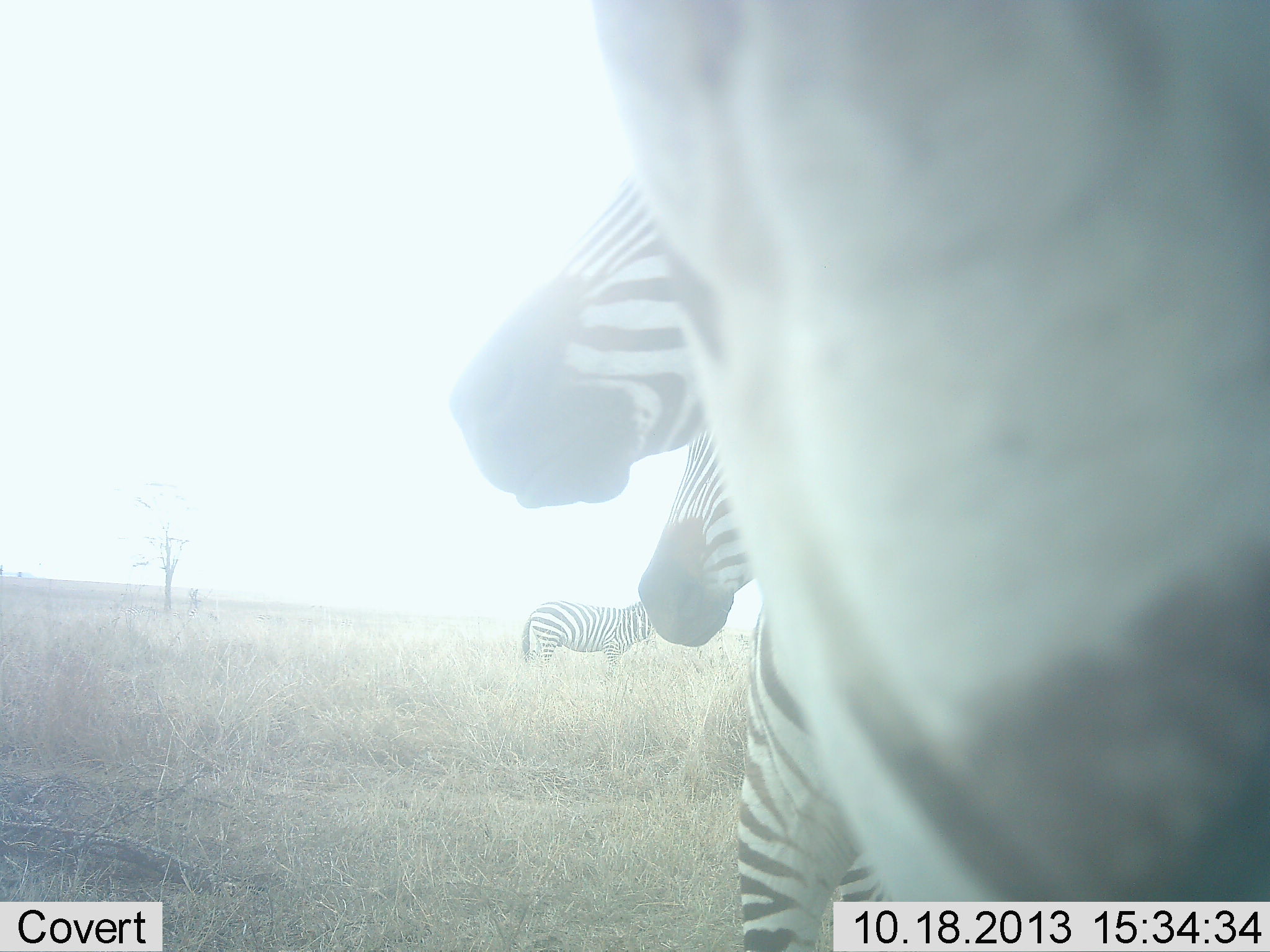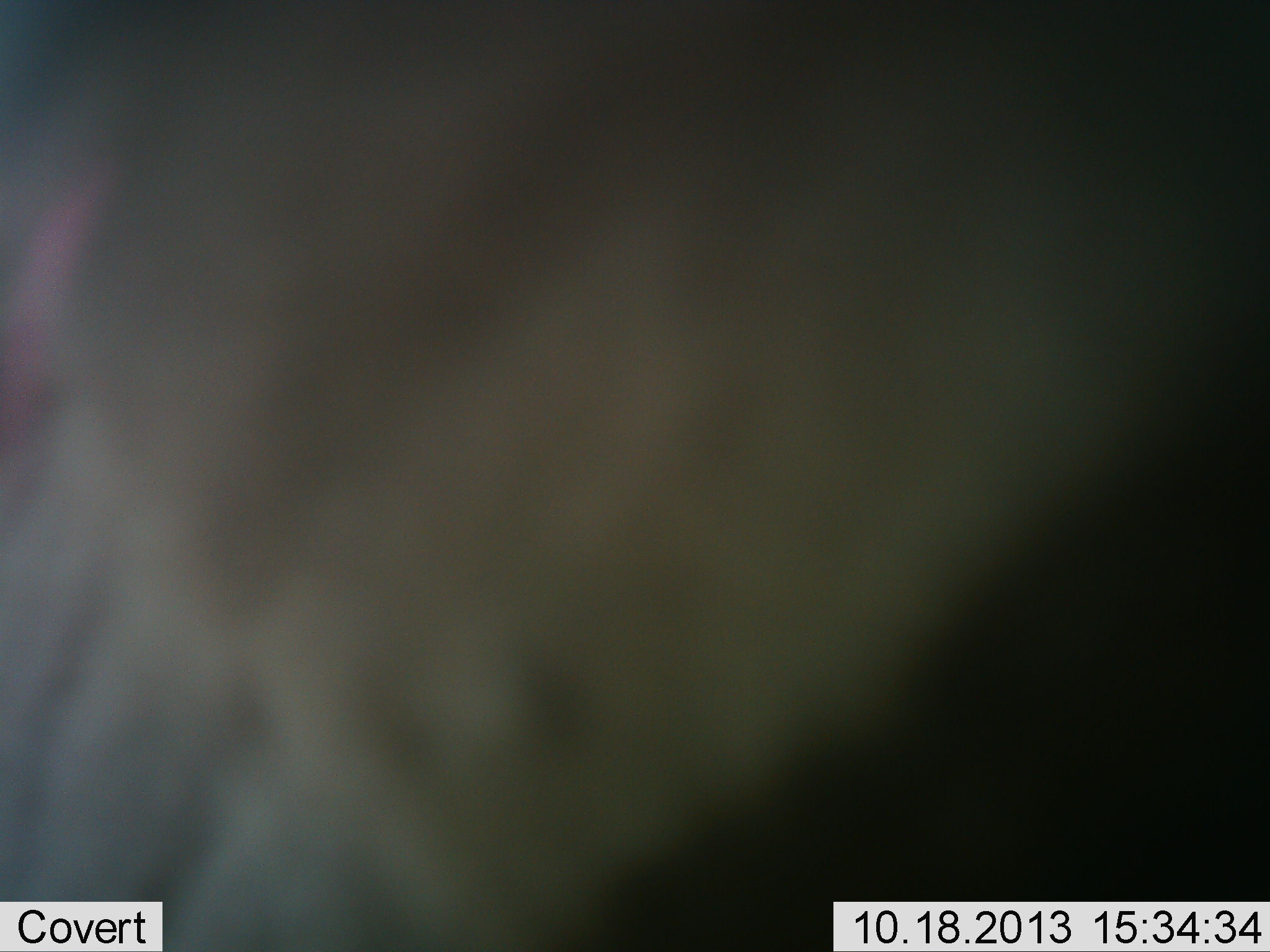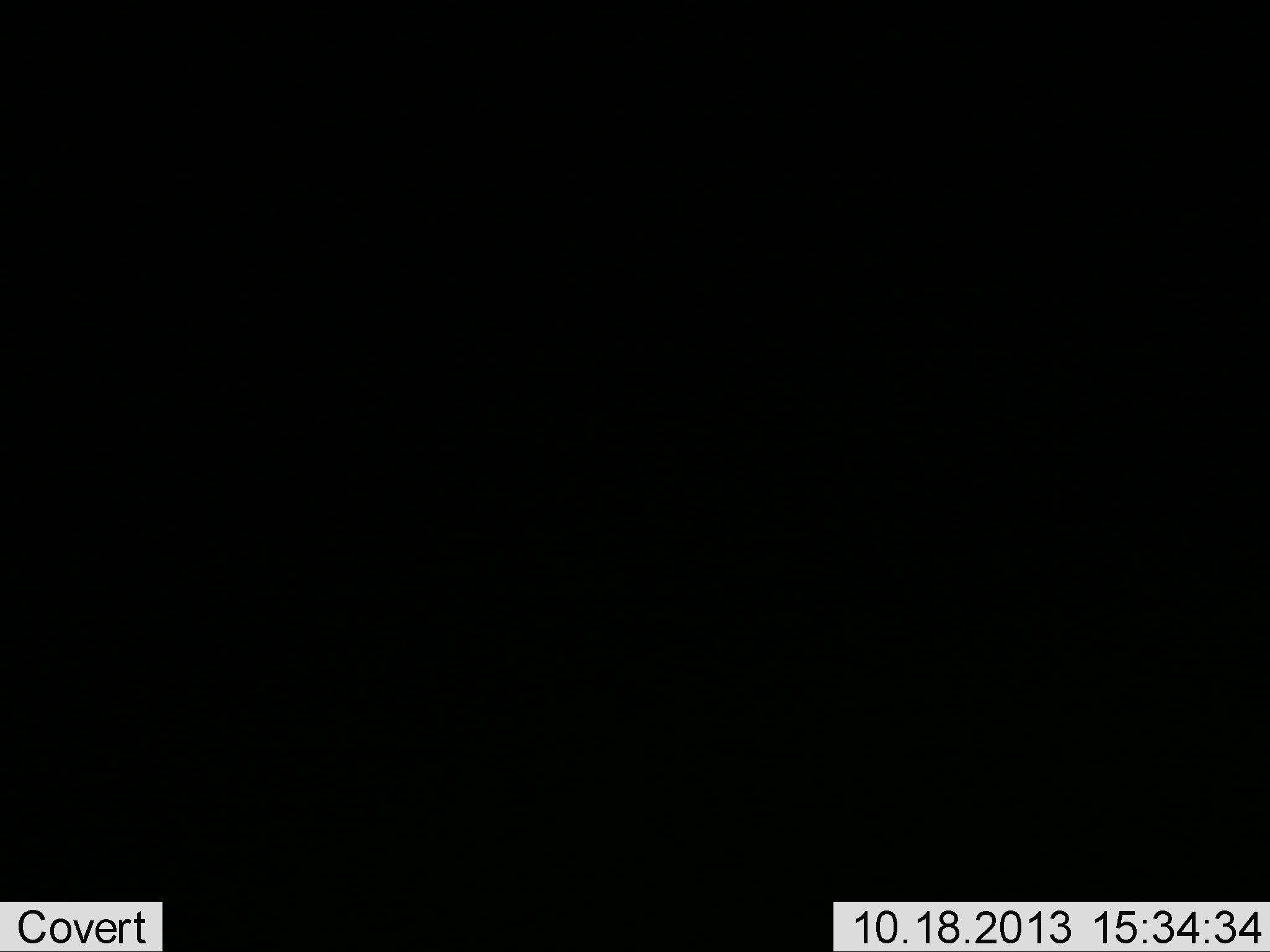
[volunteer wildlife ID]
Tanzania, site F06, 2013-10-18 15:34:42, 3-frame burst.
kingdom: Animalia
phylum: Chordata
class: Mammalia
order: Perissodactyla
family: Equidae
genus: Equus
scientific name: Equus quagga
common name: plains zebra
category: zebra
Zebra (plains zebra) (Equus quagga), count 4. Behavior (volunteer vote fractions): standing 79%, resting 0%, moving 50%, interacting 21%. Young present (vote fraction): 0%. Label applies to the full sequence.